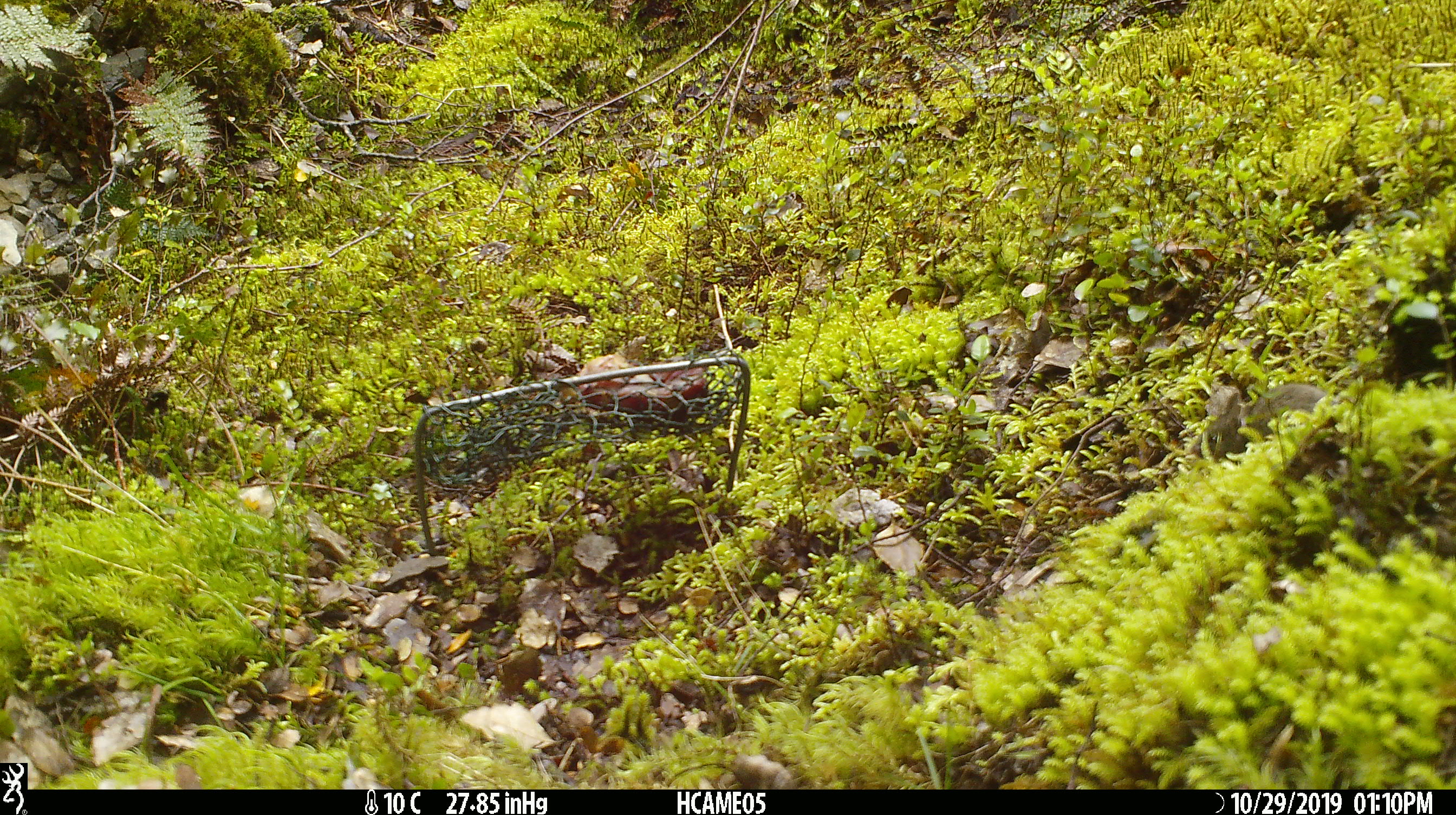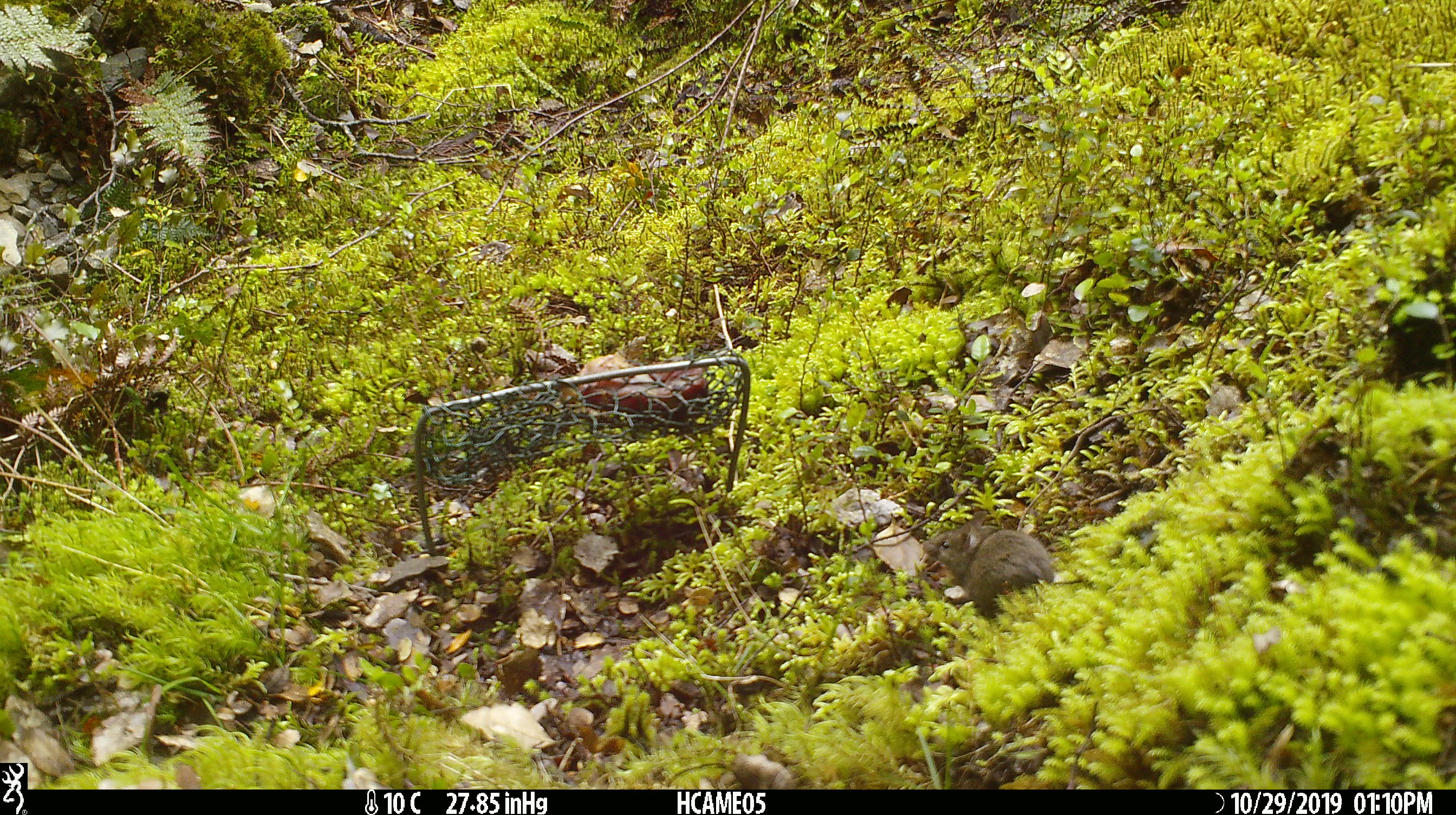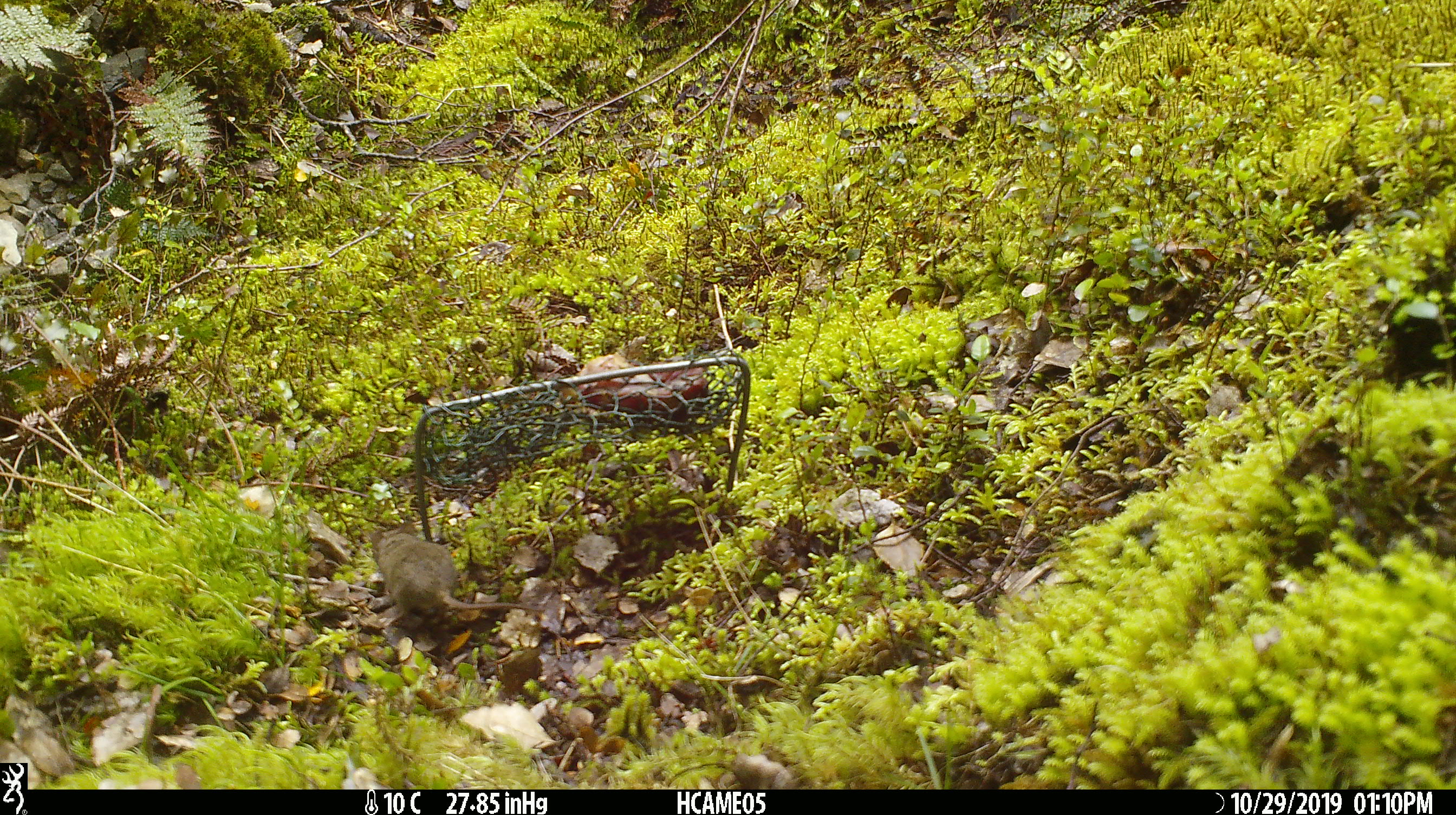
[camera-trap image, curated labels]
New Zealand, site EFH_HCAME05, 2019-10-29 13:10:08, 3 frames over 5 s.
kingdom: Animalia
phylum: Chordata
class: Mammalia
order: Rodentia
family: Muridae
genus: Mus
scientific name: Mus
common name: mouse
Mouse (Mus).